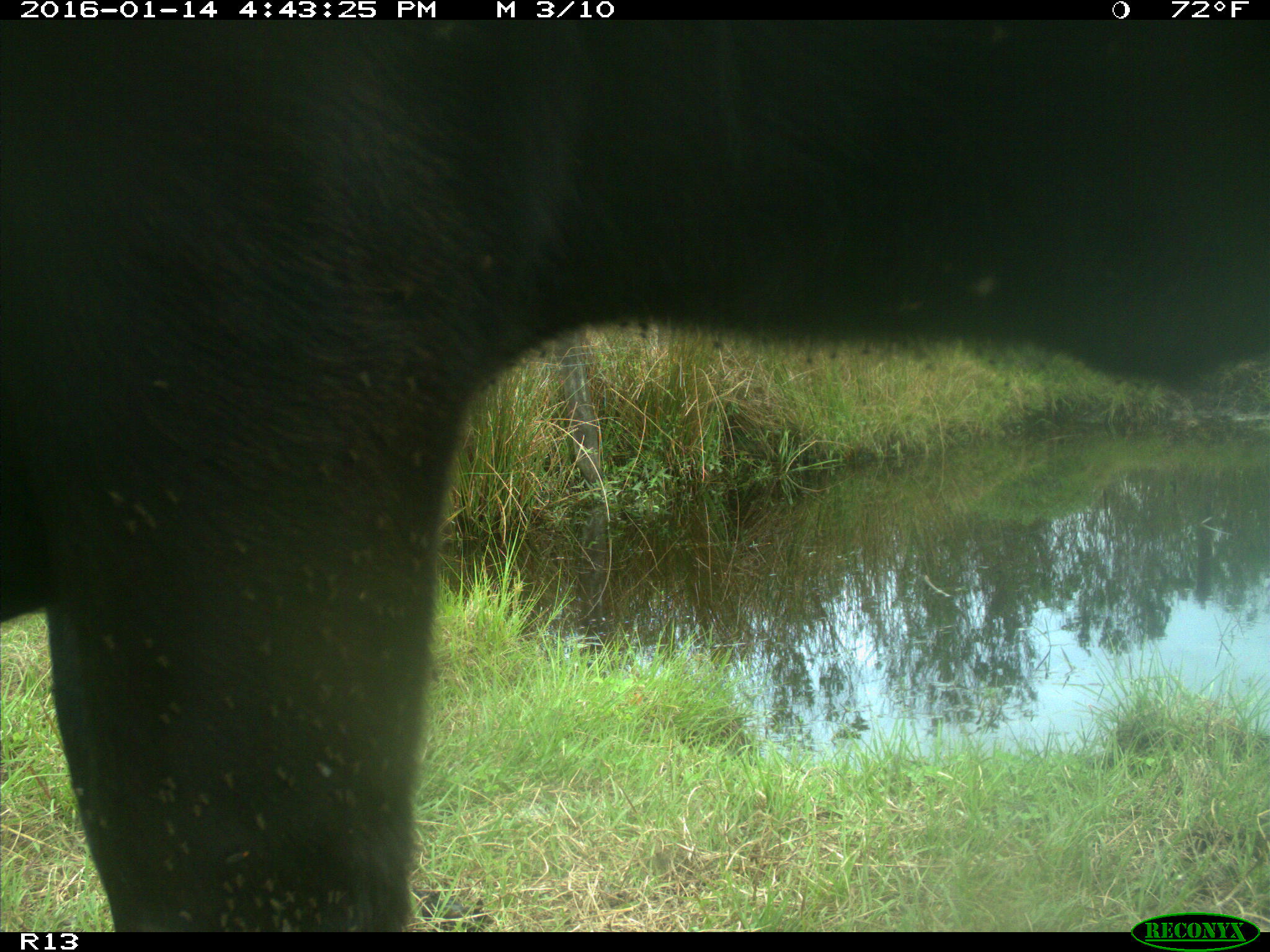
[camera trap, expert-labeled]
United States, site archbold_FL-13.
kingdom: Animalia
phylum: Chordata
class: Mammalia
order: Artiodactyla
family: Bovidae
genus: Bos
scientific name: Bos taurus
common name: domestic cow